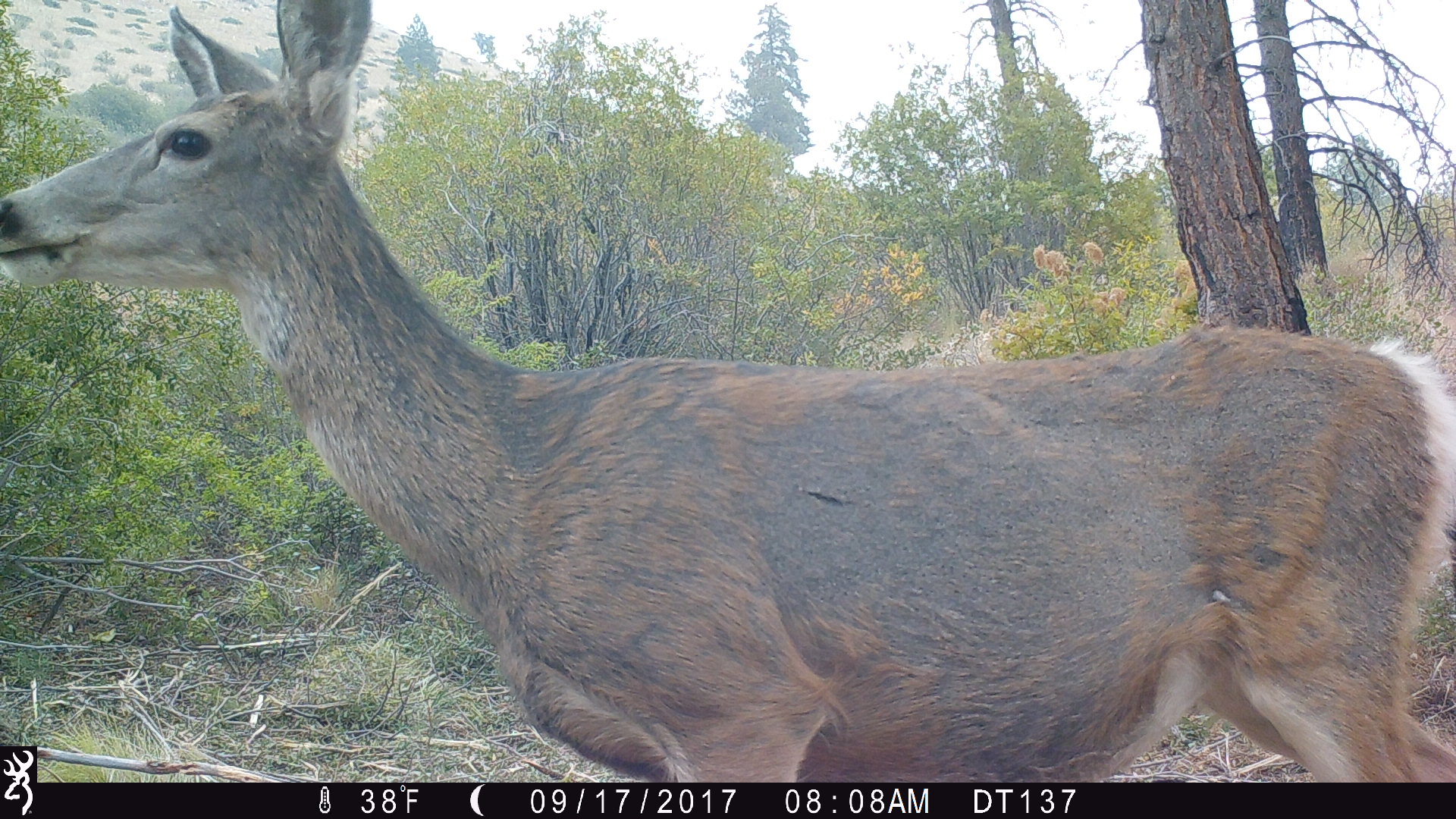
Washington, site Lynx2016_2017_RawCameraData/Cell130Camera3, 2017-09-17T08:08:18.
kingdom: Animalia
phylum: Chordata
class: Mammalia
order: Artiodactyla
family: Cervidae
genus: Odocoileus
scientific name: Odocoileus hemionus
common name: mule deer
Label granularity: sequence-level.